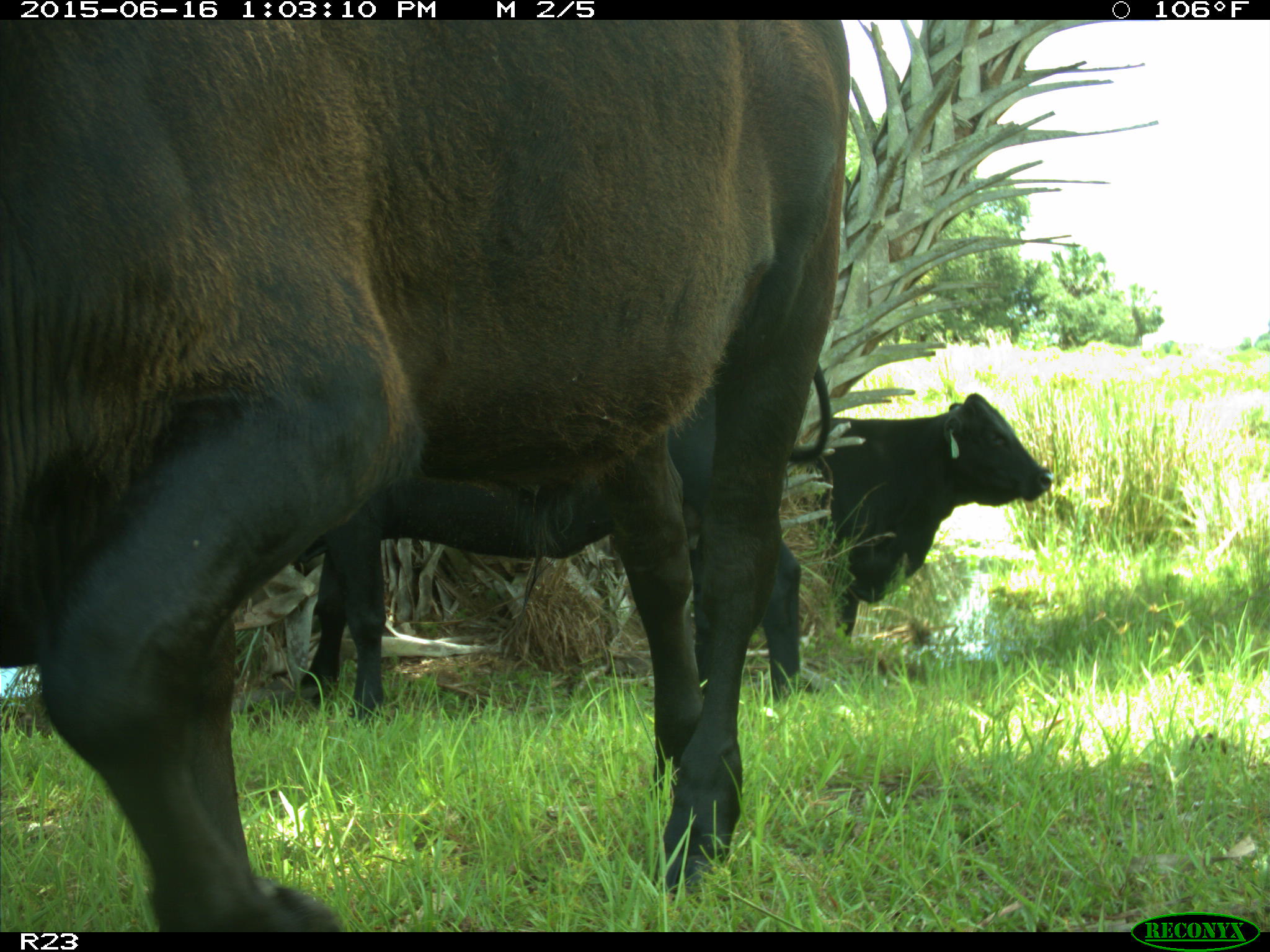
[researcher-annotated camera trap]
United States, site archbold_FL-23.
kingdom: Animalia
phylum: Chordata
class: Mammalia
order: Artiodactyla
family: Bovidae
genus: Bos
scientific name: Bos taurus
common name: domestic cow